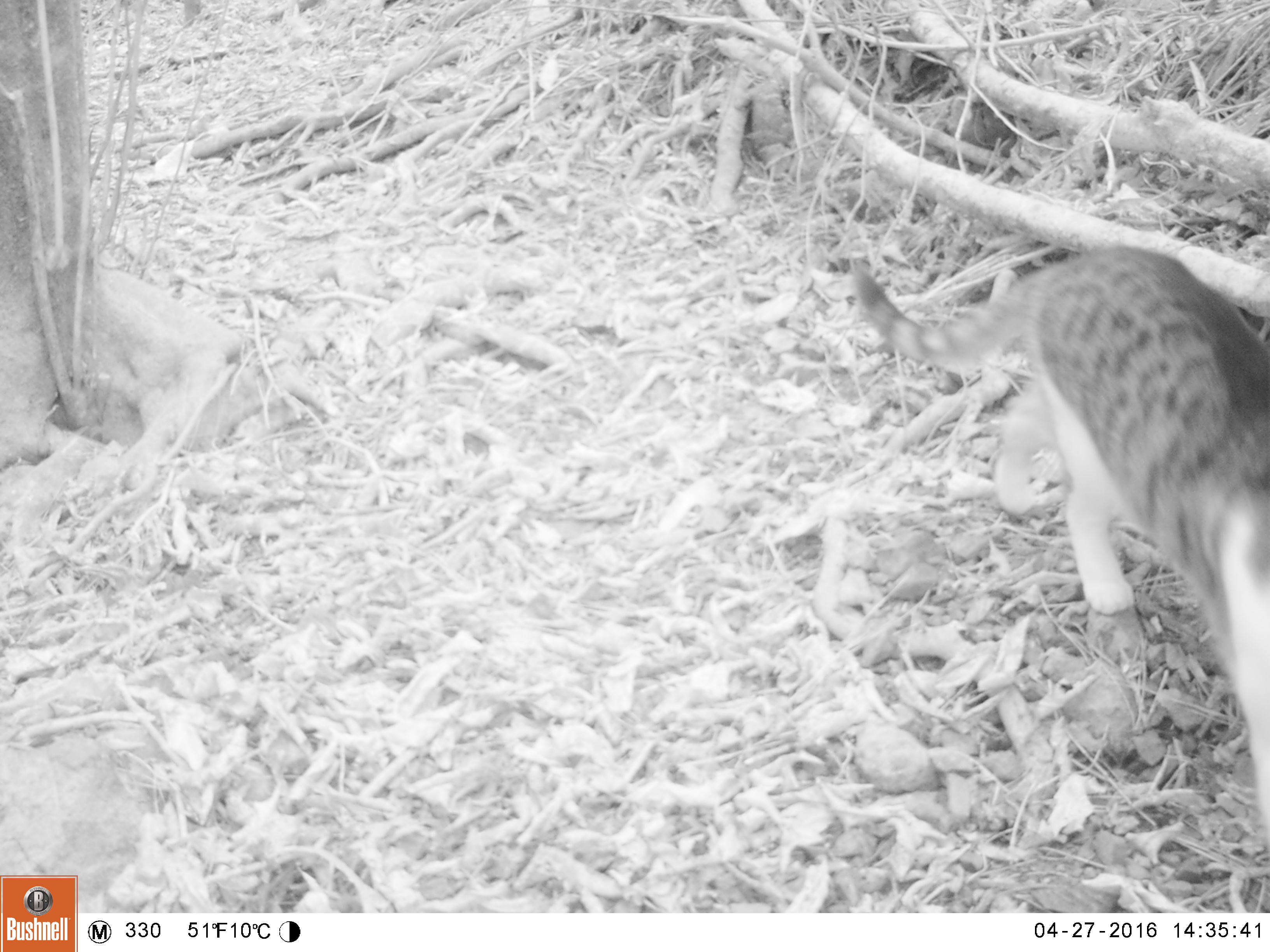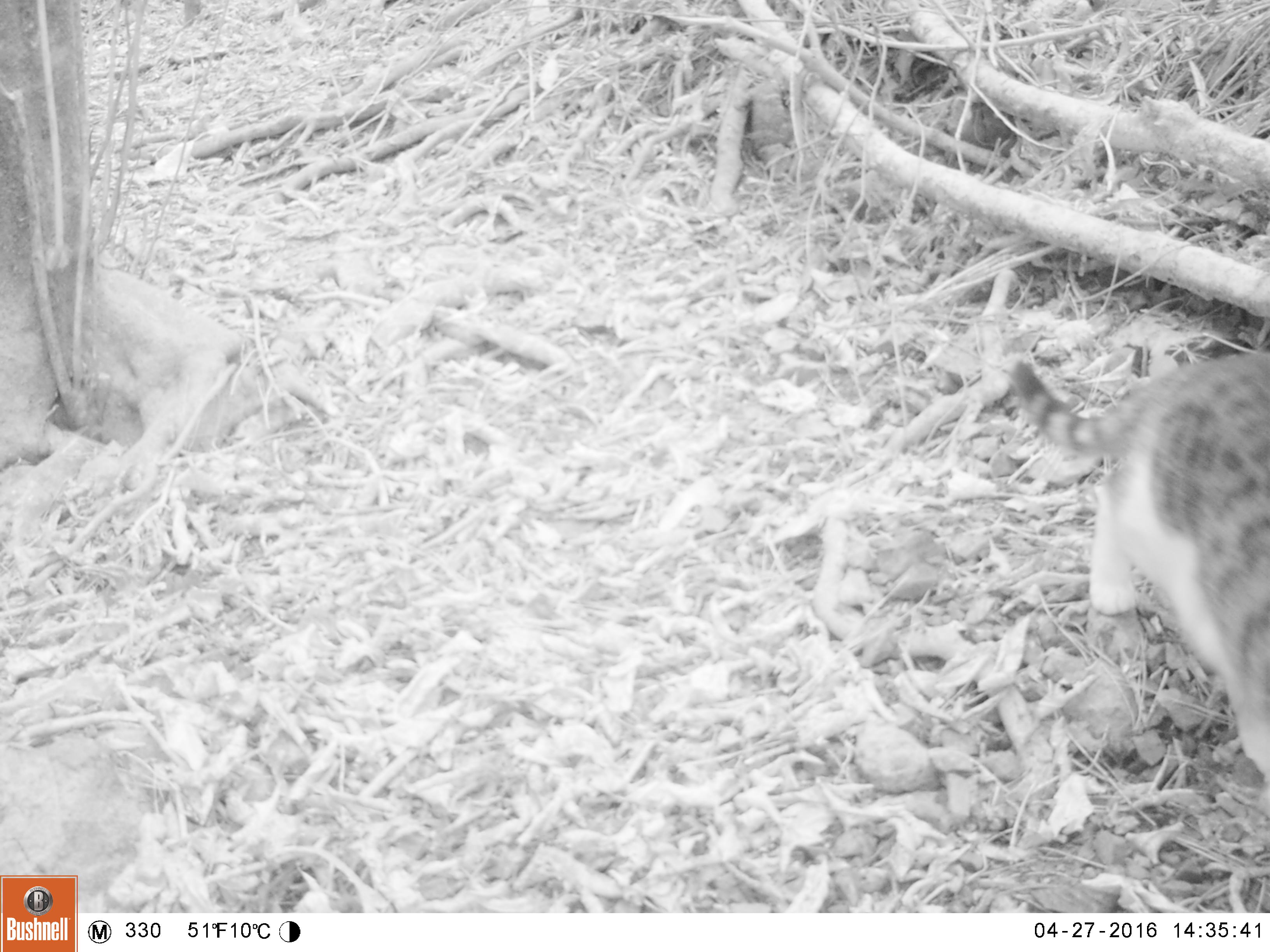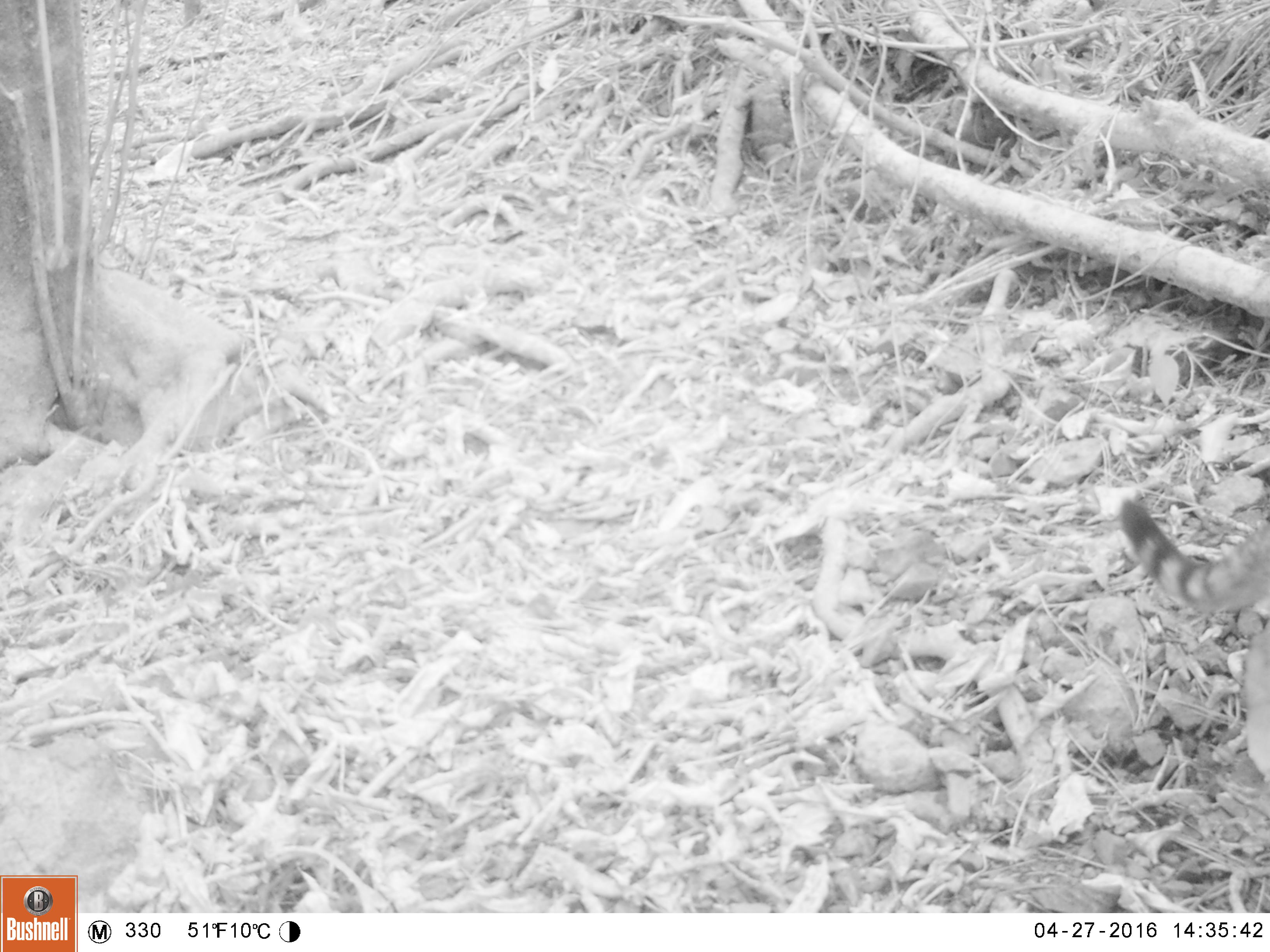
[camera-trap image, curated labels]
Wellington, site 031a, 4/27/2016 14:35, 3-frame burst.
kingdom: Animalia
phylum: Chordata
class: Mammalia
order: Carnivora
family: Felidae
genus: Felis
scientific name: Felis catus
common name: cat